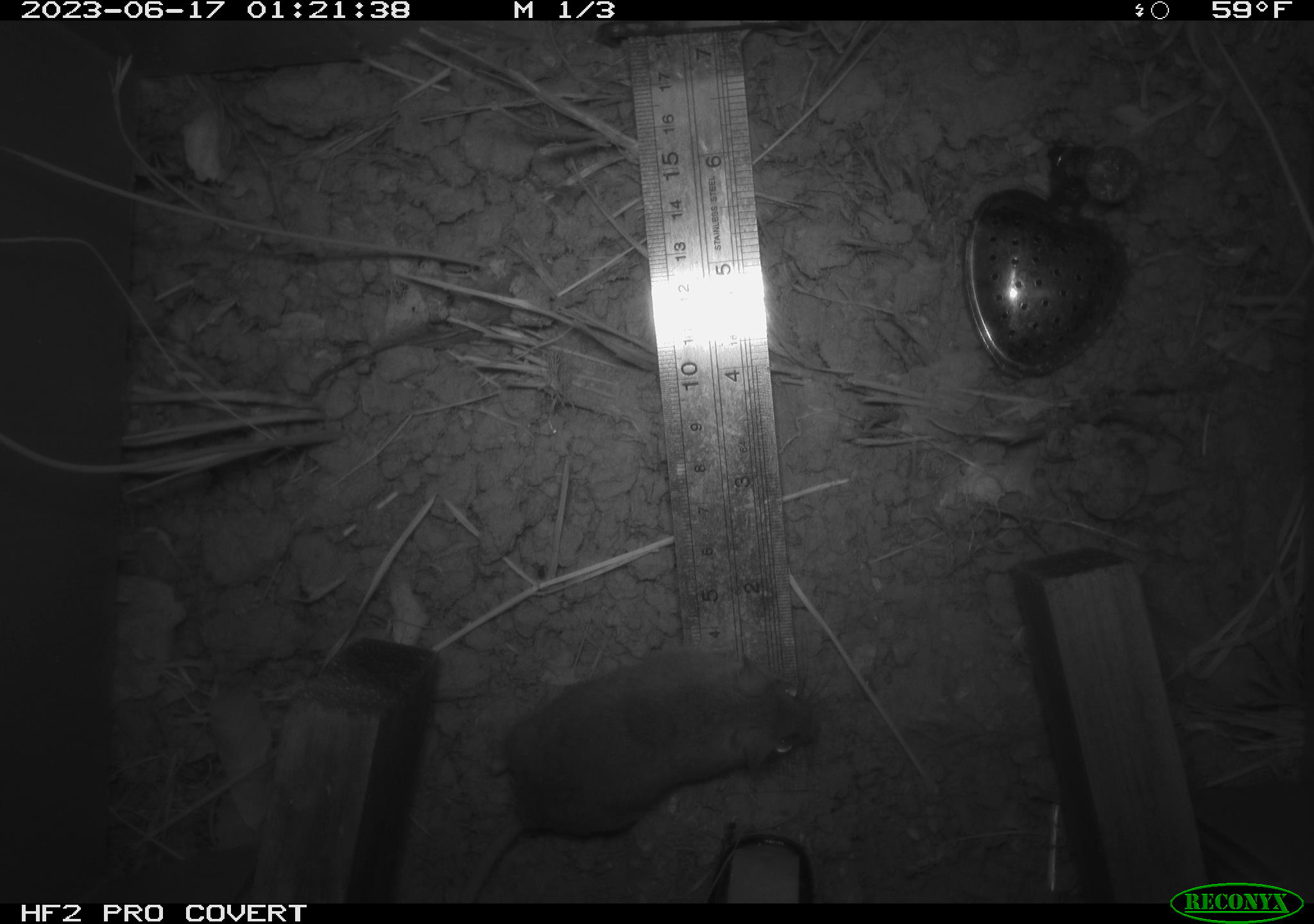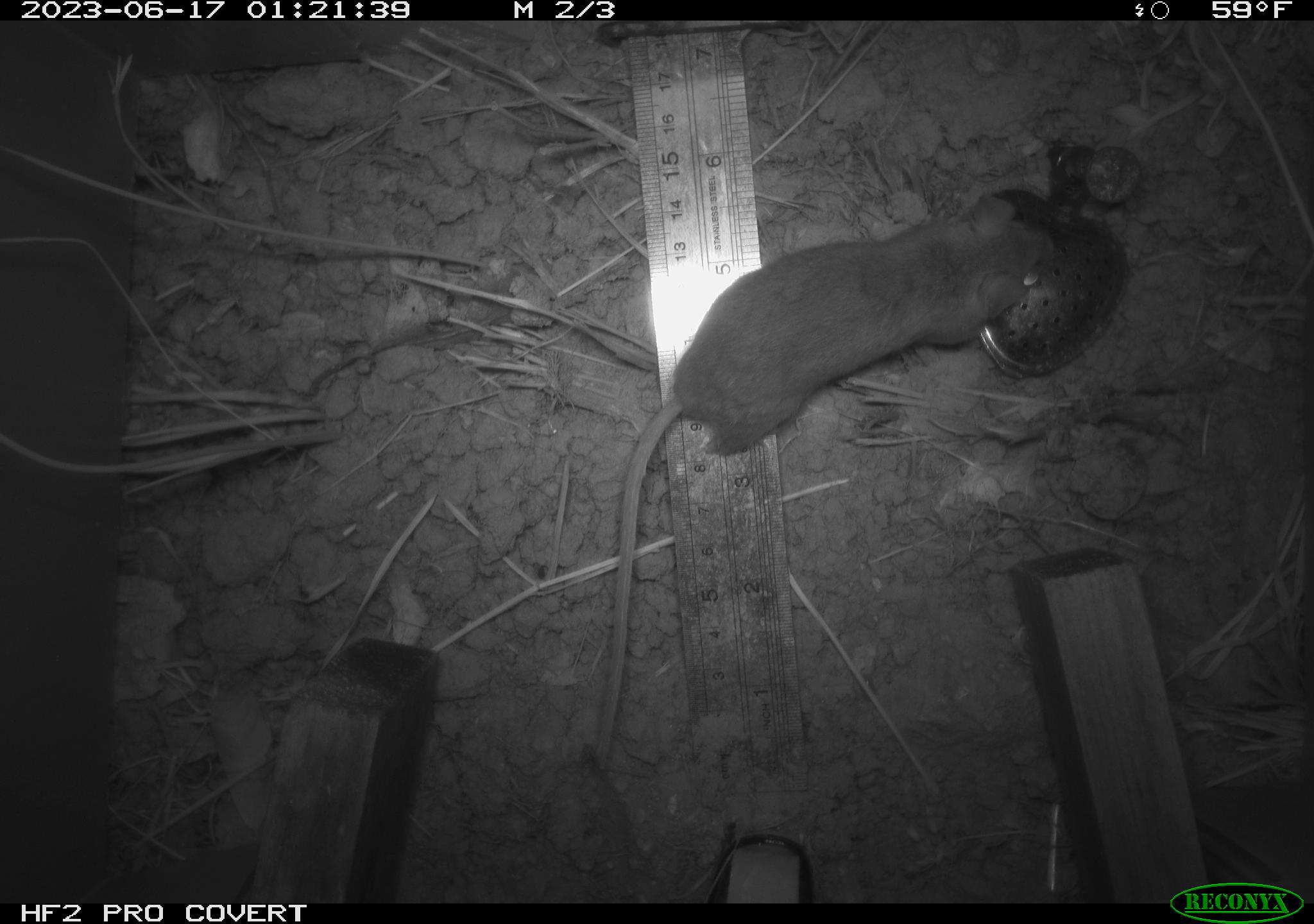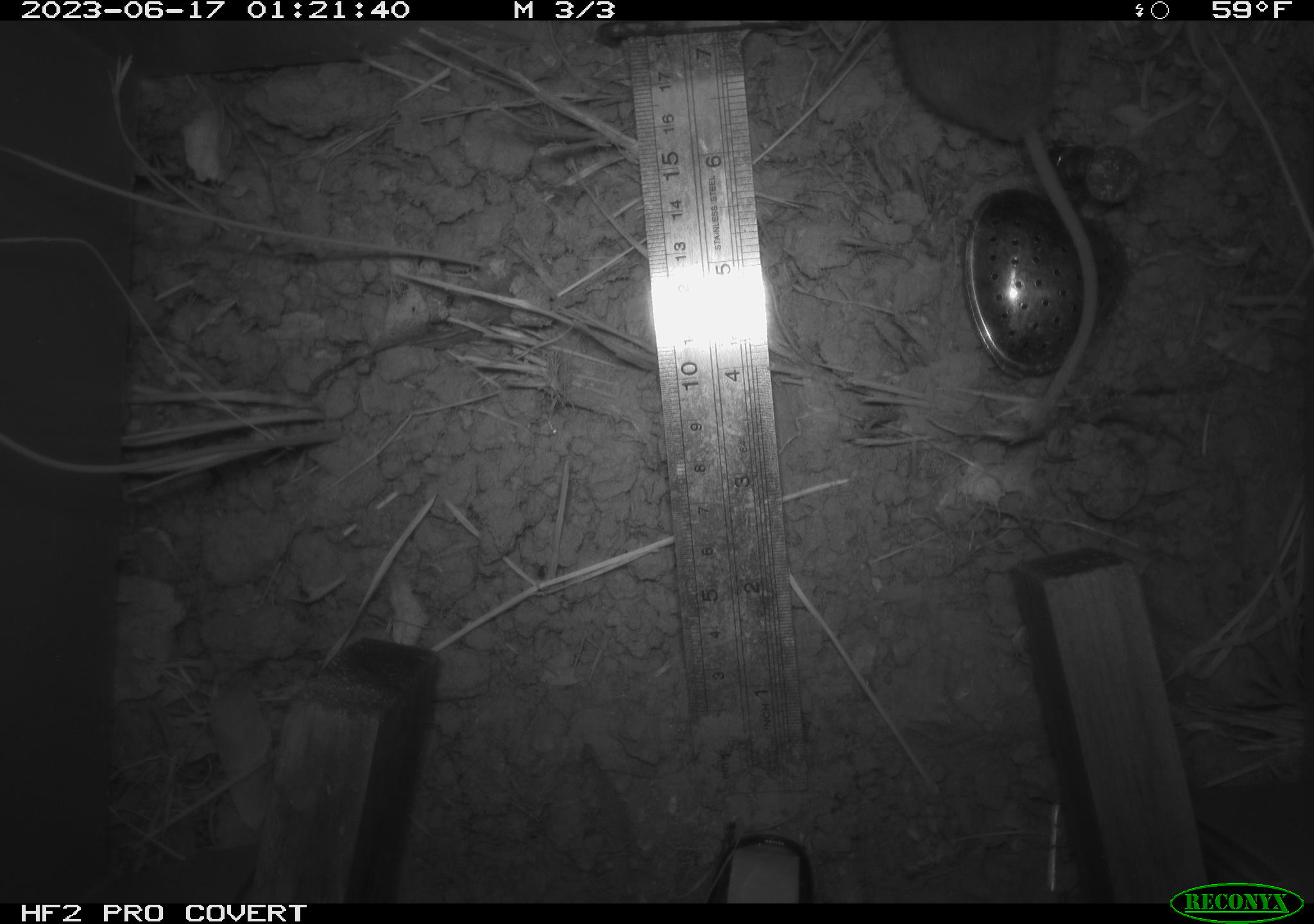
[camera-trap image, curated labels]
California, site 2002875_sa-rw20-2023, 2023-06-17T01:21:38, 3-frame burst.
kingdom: Animalia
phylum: Chordata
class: Mammalia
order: Rodentia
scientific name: Rodentia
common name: mouse species